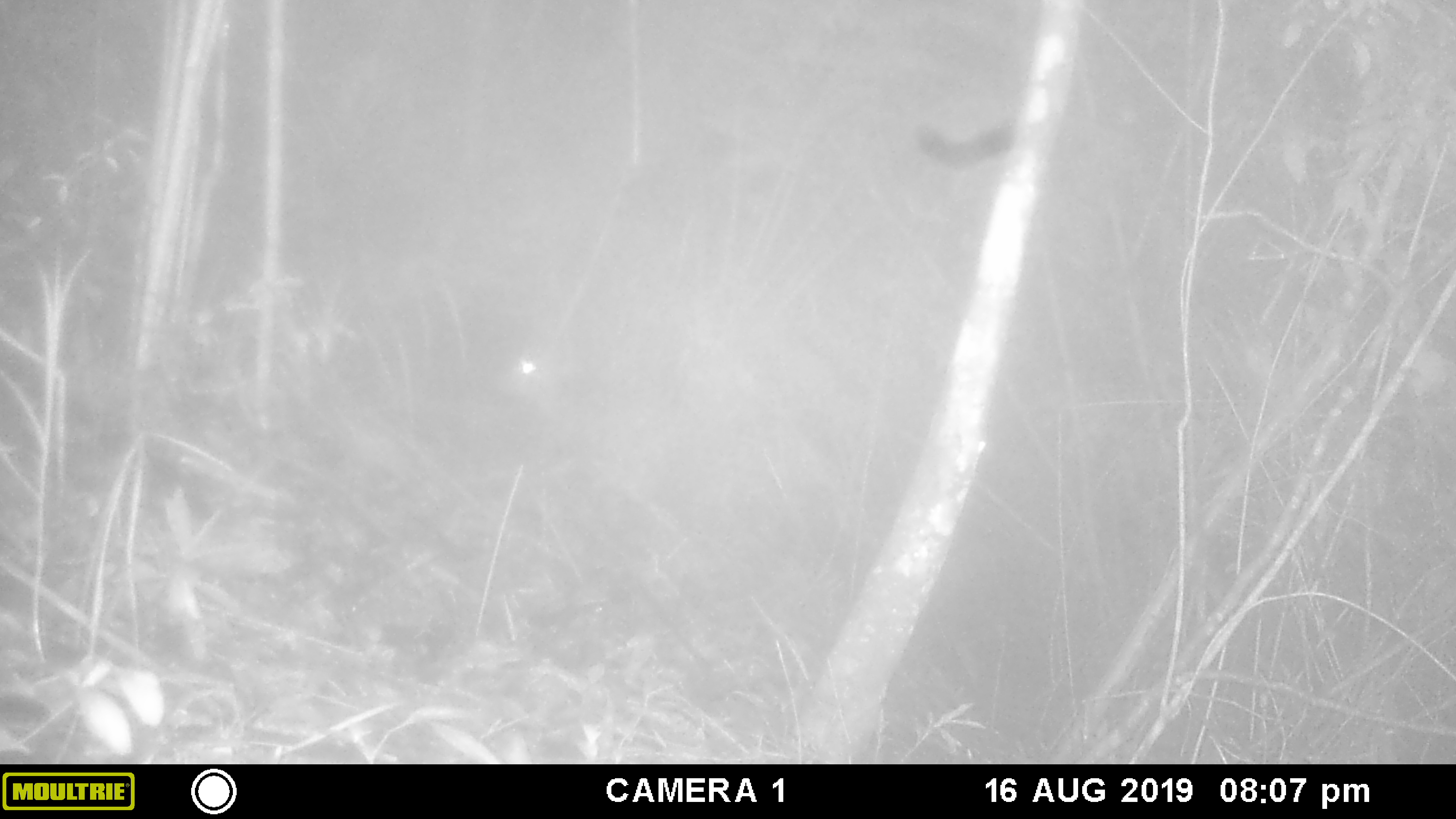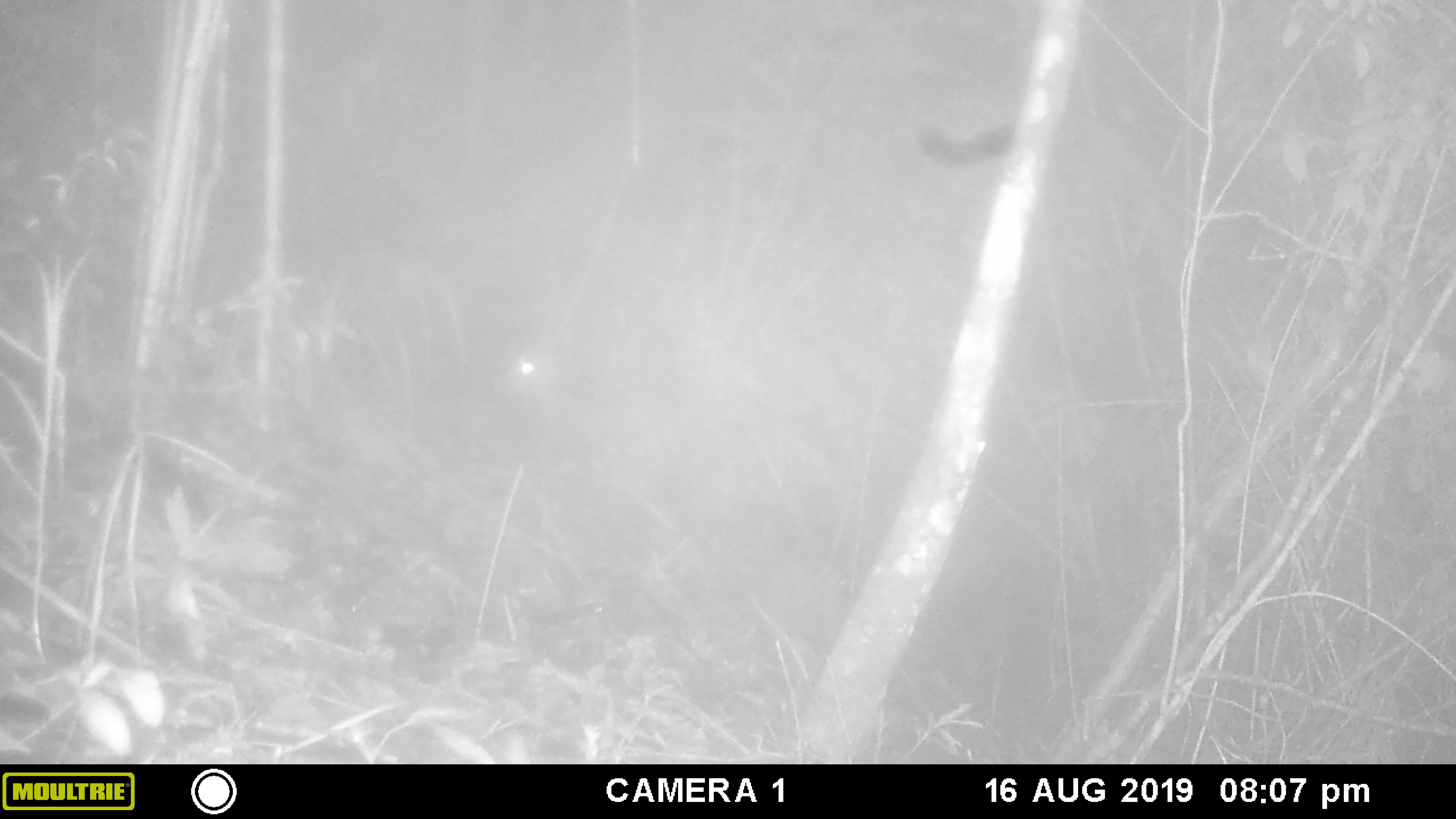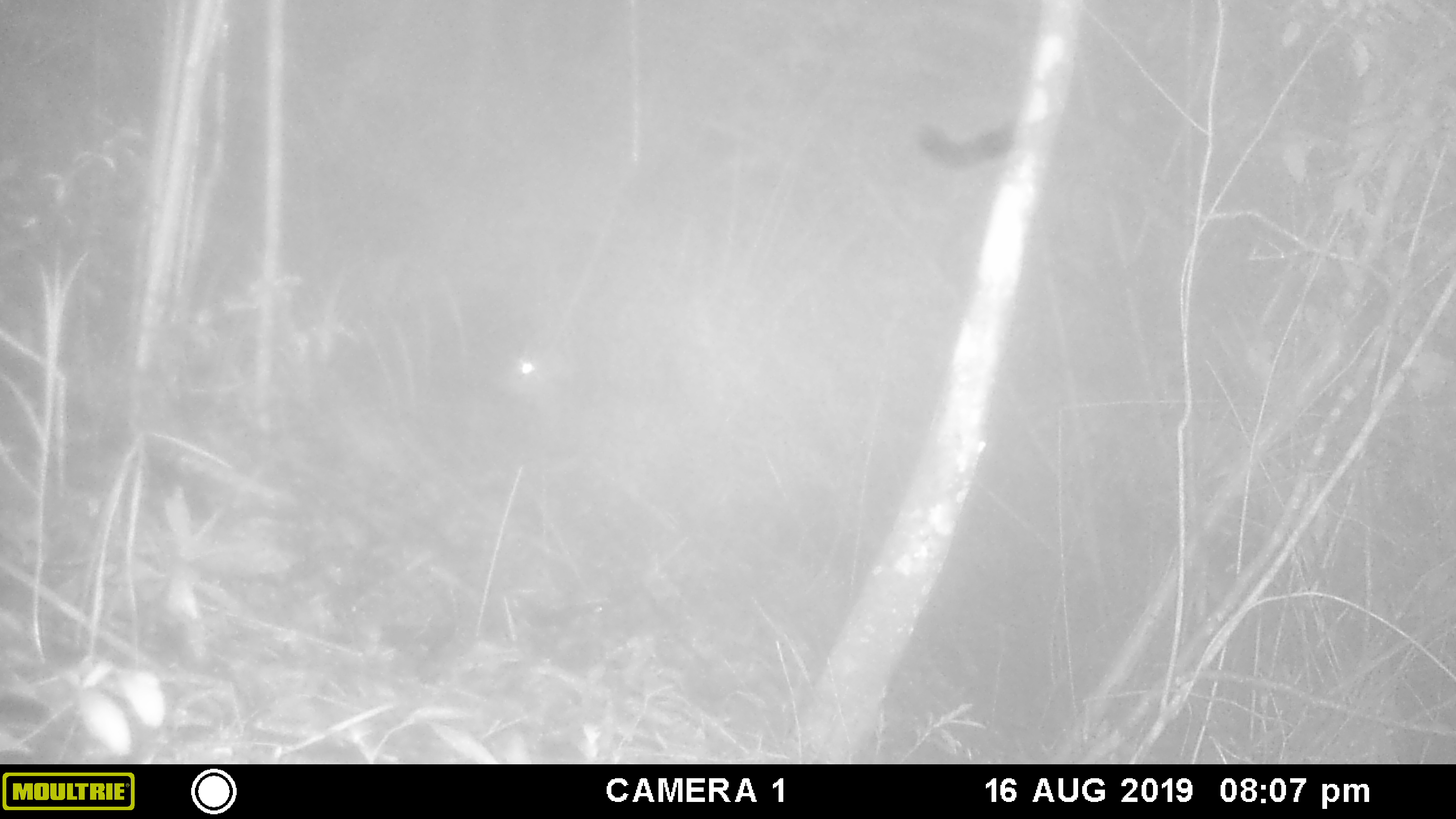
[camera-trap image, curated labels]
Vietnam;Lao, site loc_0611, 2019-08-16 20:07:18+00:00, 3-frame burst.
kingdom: Animalia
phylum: Chordata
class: Mammalia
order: Artiodactyla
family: Cervidae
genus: Muntiacus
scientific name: Muntiacus rooseveltorum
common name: roosevelt's muntjac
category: roosevelts muntjac group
Roosevelts muntjac group (roosevelt's muntjac) (Muntiacus rooseveltorum). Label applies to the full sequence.